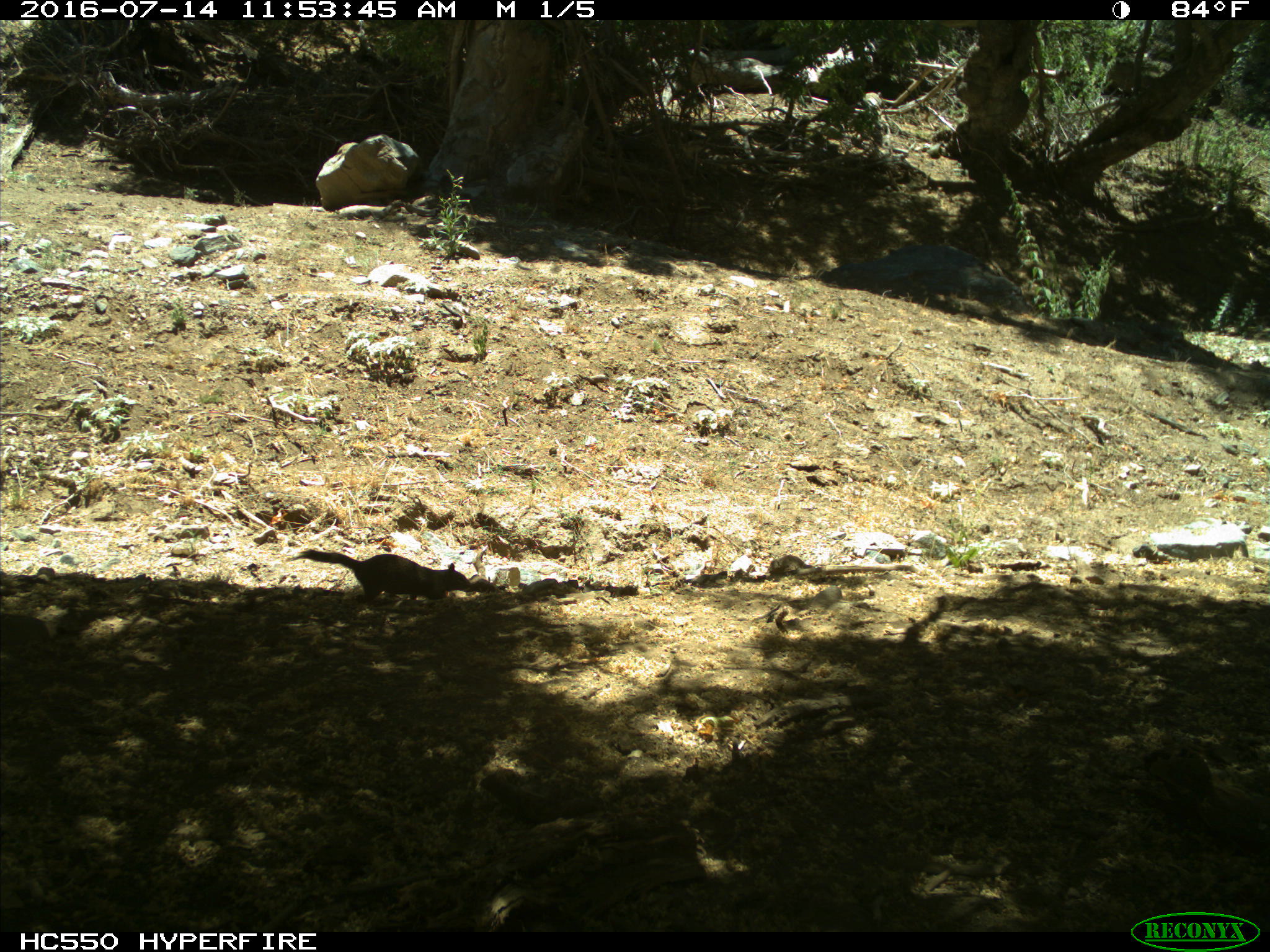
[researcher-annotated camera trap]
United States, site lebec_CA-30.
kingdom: Animalia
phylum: Chordata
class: Mammalia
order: Rodentia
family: Sciuridae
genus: Otospermophilus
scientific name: Otospermophilus beecheyi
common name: california ground squirrel